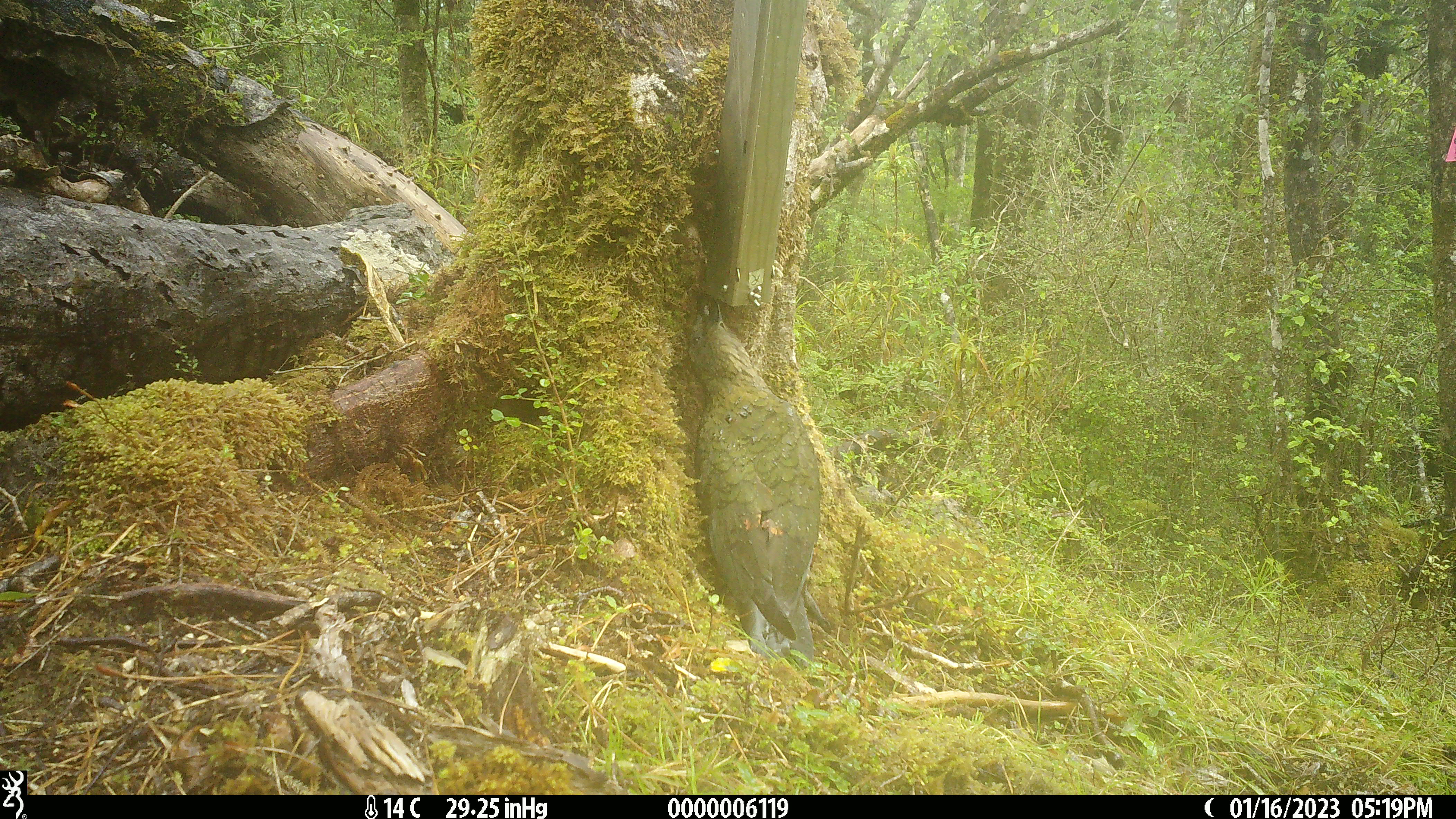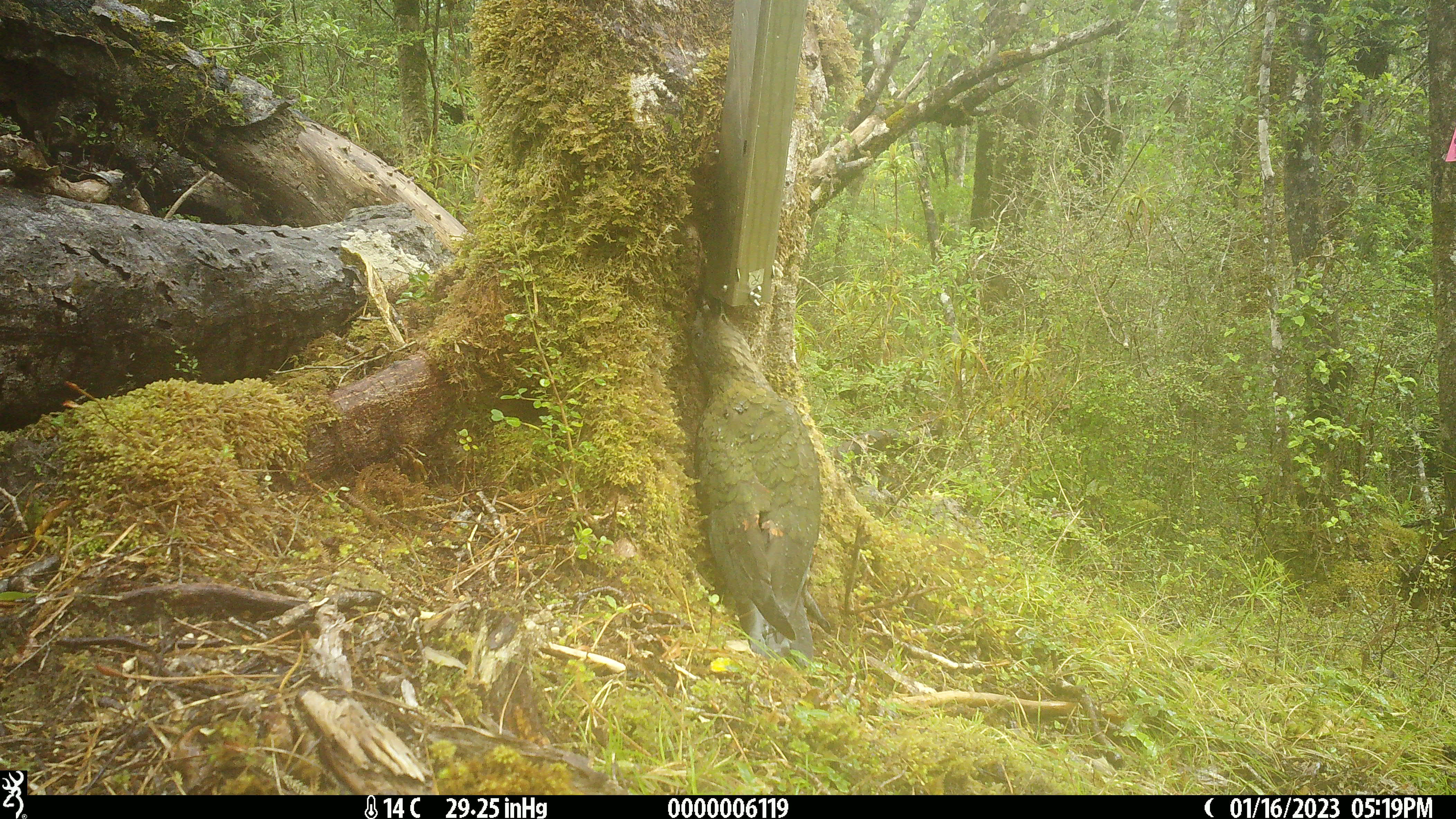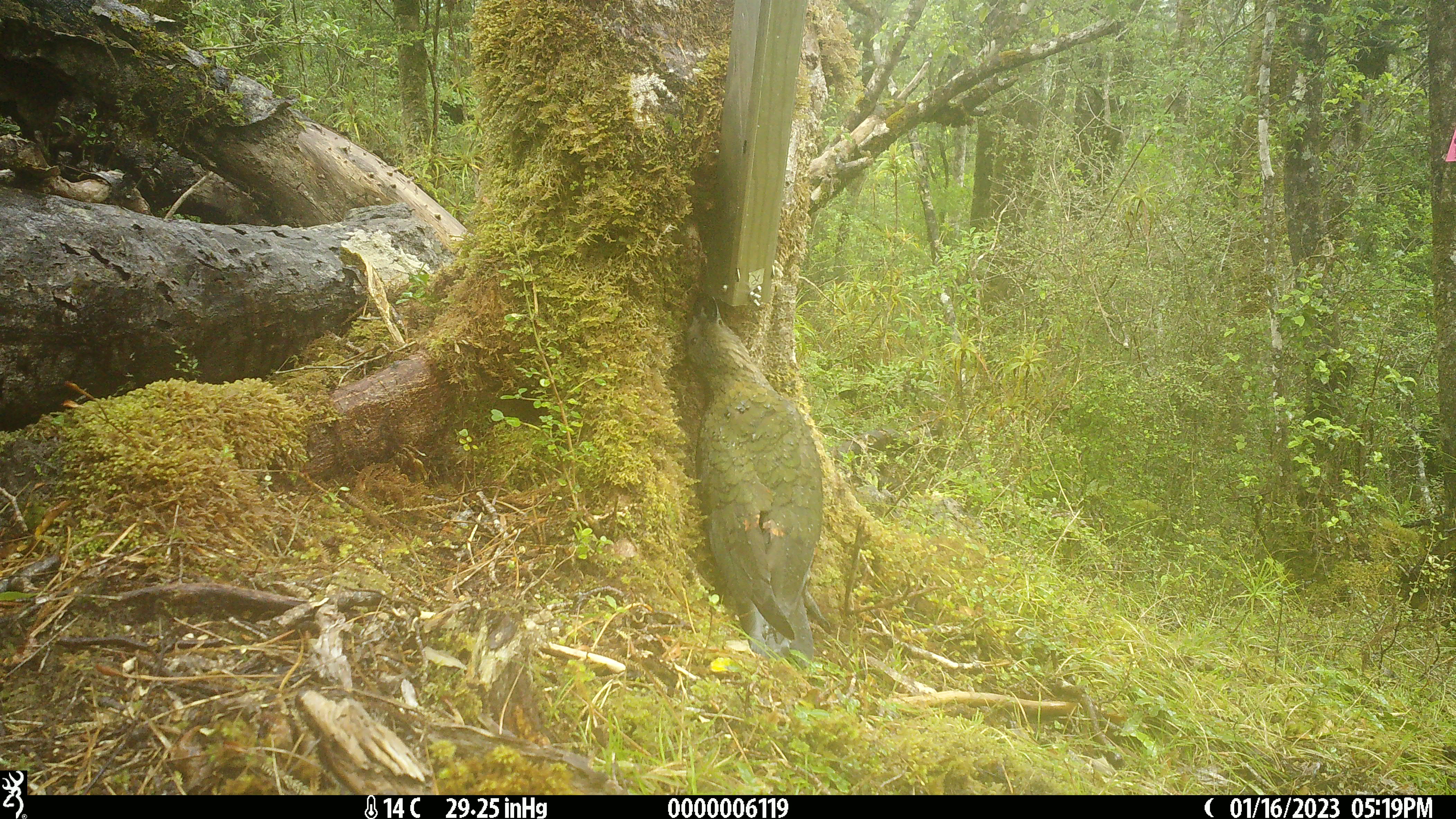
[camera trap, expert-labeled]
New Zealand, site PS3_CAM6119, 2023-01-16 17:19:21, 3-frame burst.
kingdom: Animalia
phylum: Chordata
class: Aves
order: Psittaciformes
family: Strigopidae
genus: Nestor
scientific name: Nestor notabilis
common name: kea